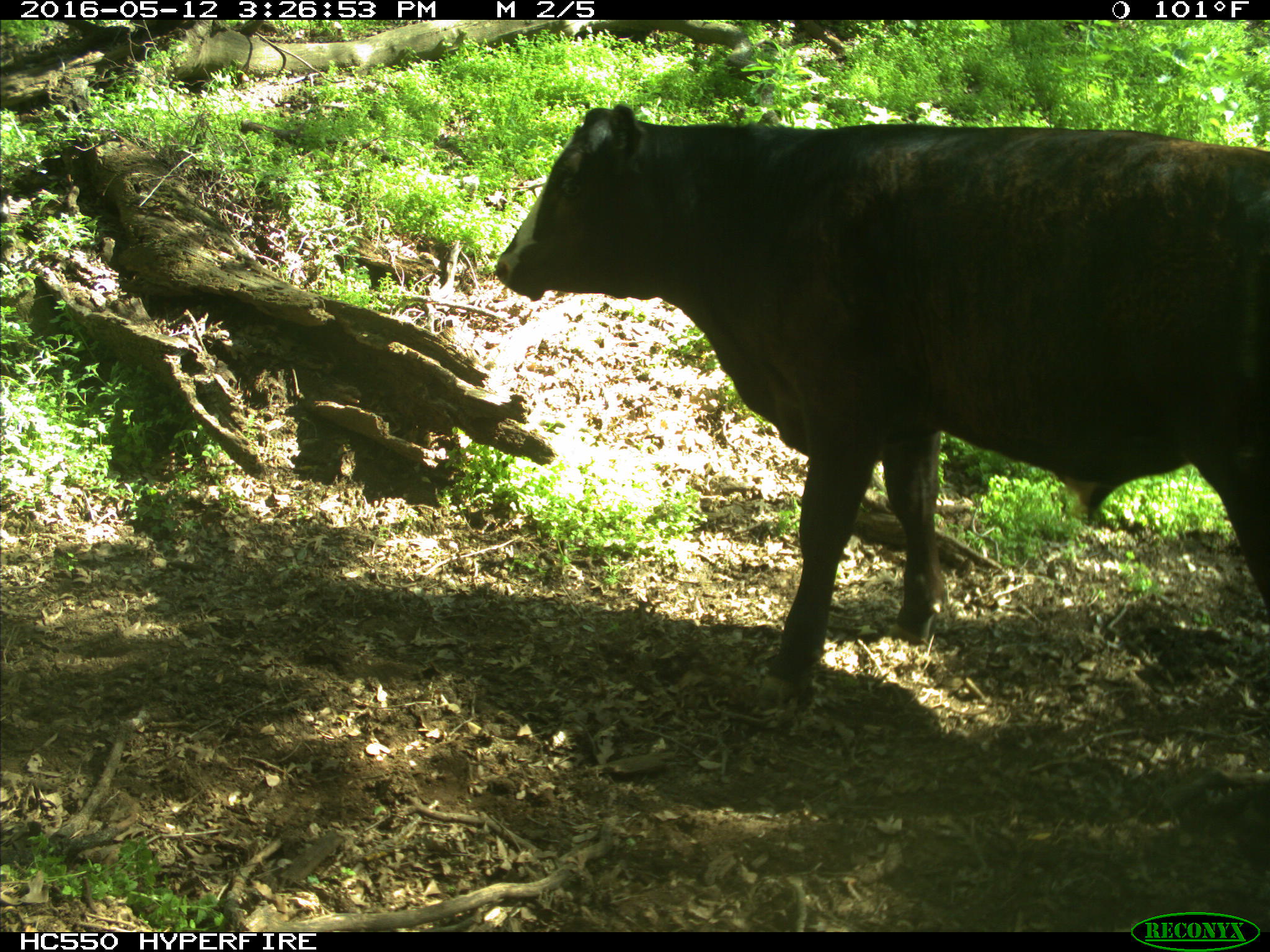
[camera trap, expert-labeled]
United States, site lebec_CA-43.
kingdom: Animalia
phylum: Chordata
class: Mammalia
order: Artiodactyla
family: Bovidae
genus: Bos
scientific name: Bos taurus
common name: domestic cow